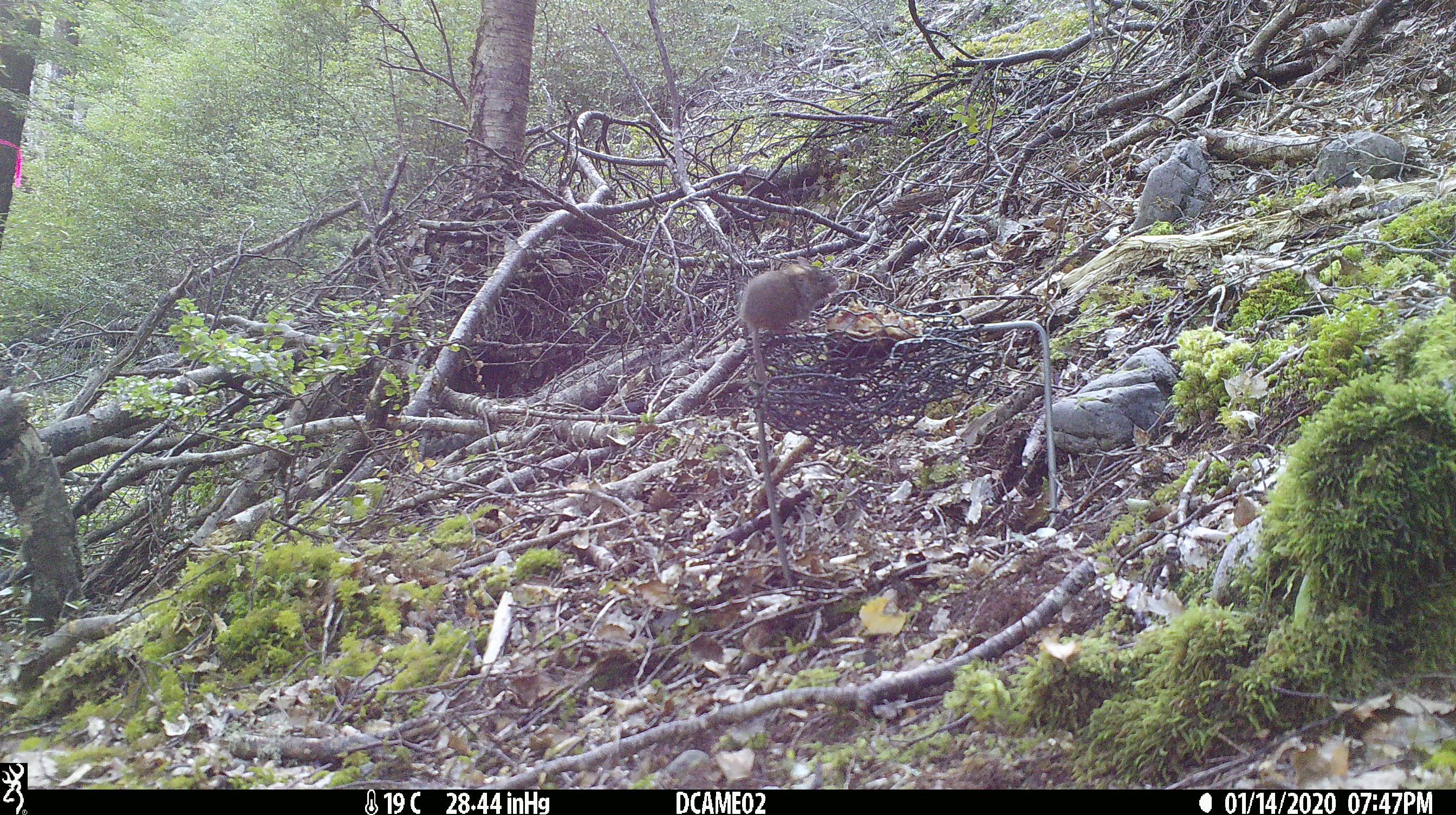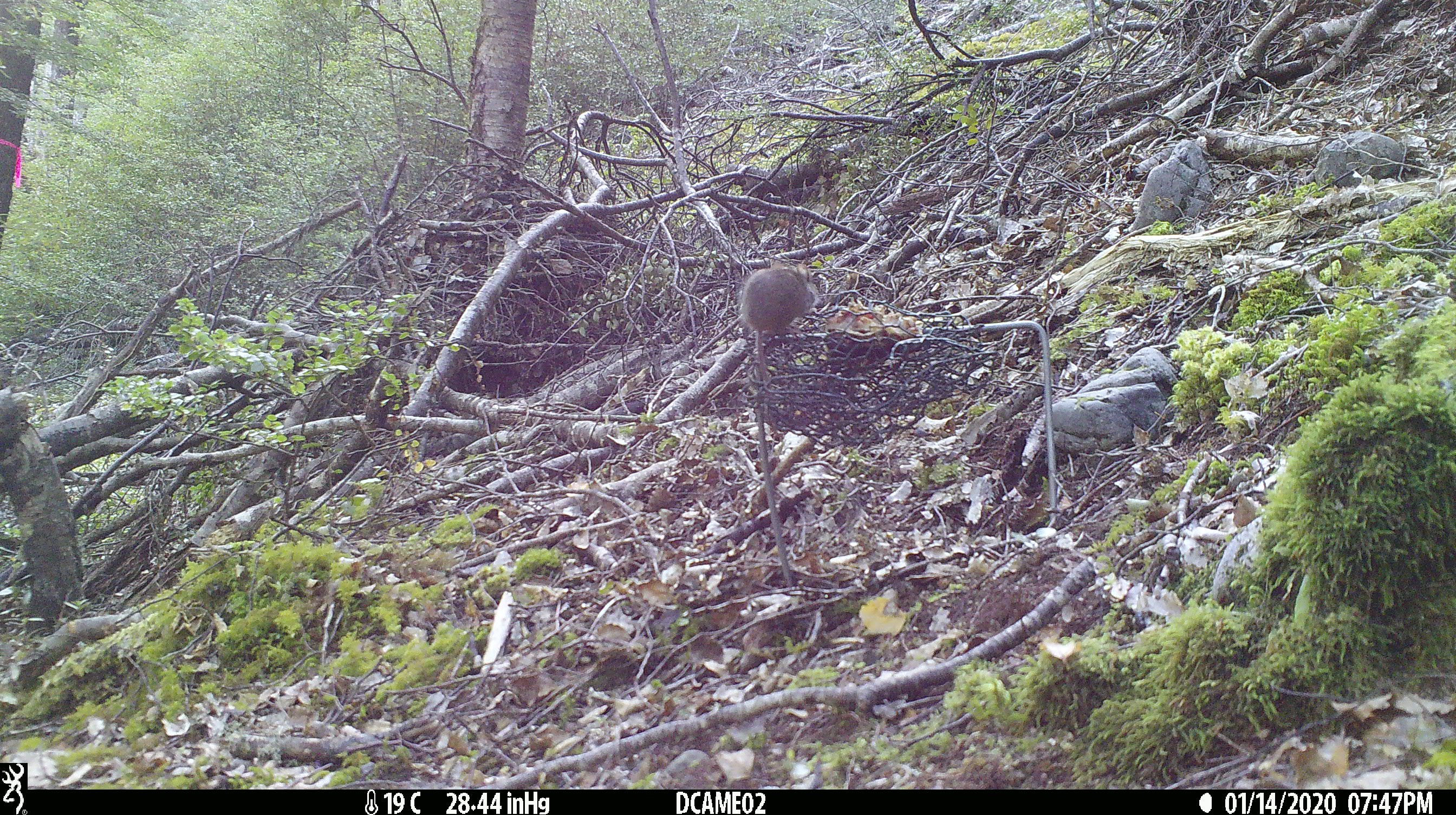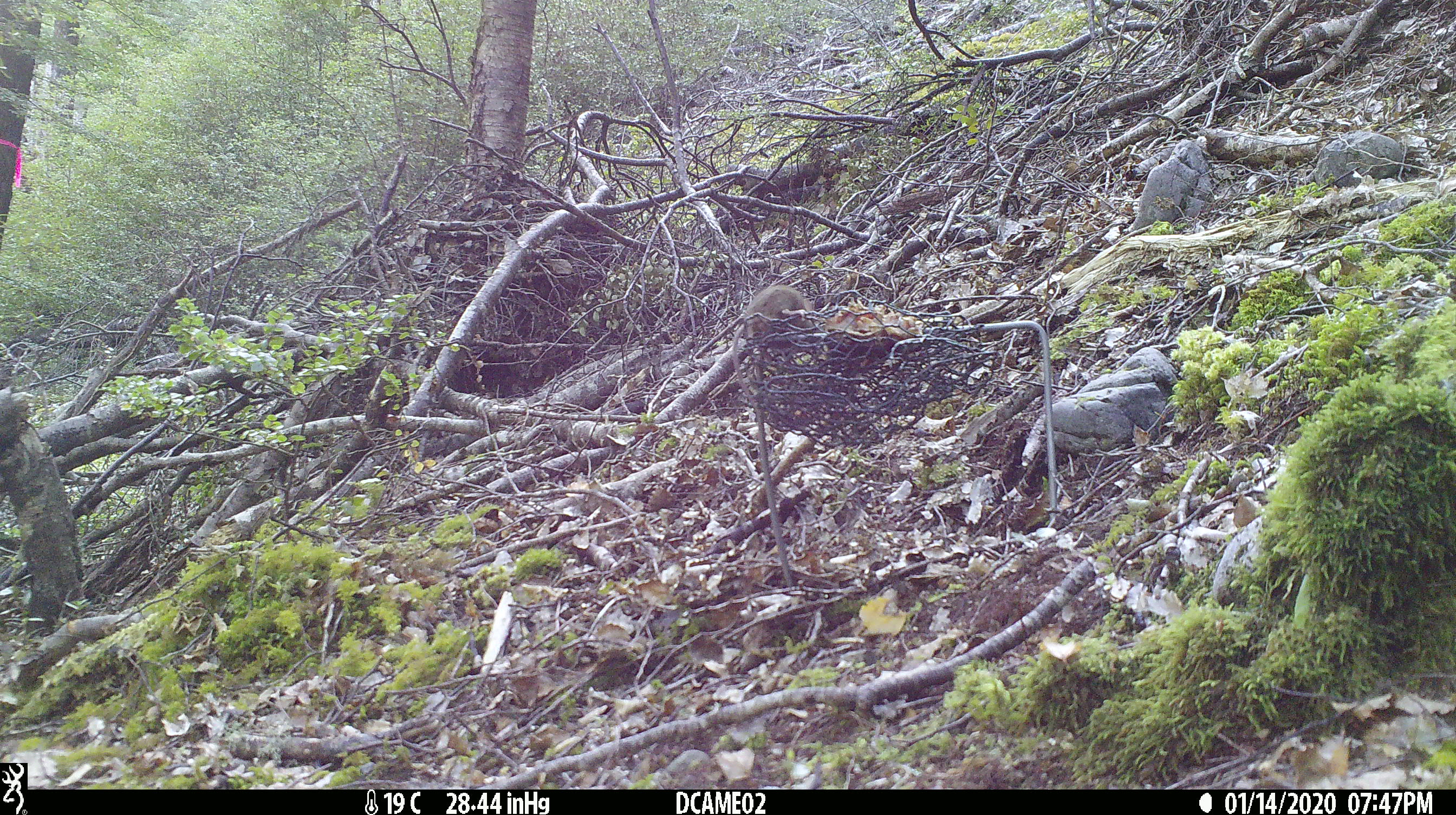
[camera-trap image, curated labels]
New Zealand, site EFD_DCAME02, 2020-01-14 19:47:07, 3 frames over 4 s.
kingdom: Animalia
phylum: Chordata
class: Mammalia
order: Rodentia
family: Muridae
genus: Mus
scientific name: Mus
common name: mouse